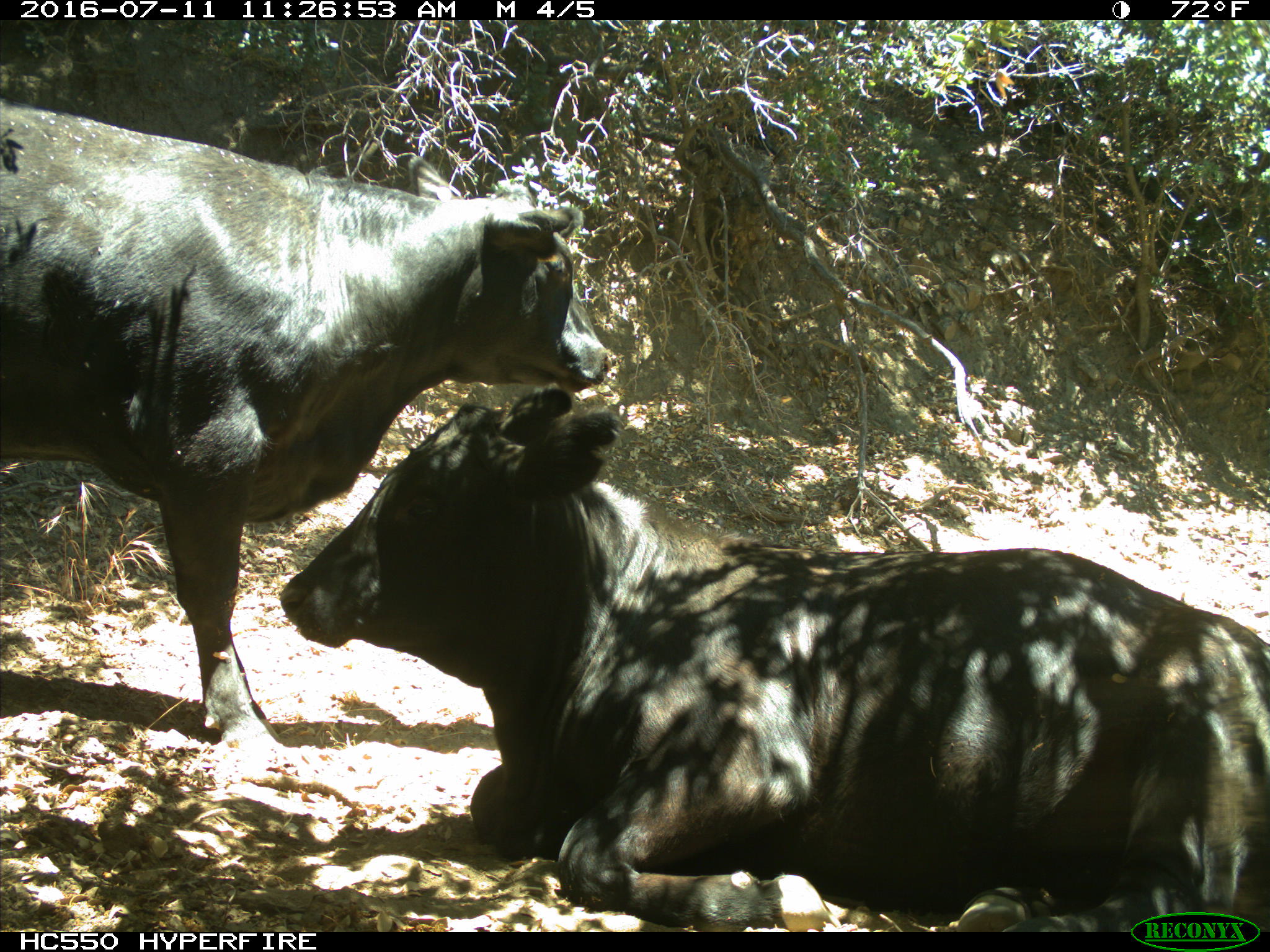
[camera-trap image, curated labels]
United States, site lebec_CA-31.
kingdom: Animalia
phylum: Chordata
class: Mammalia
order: Artiodactyla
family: Bovidae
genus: Bos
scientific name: Bos taurus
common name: domestic cow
Bos taurus (domestic cow).